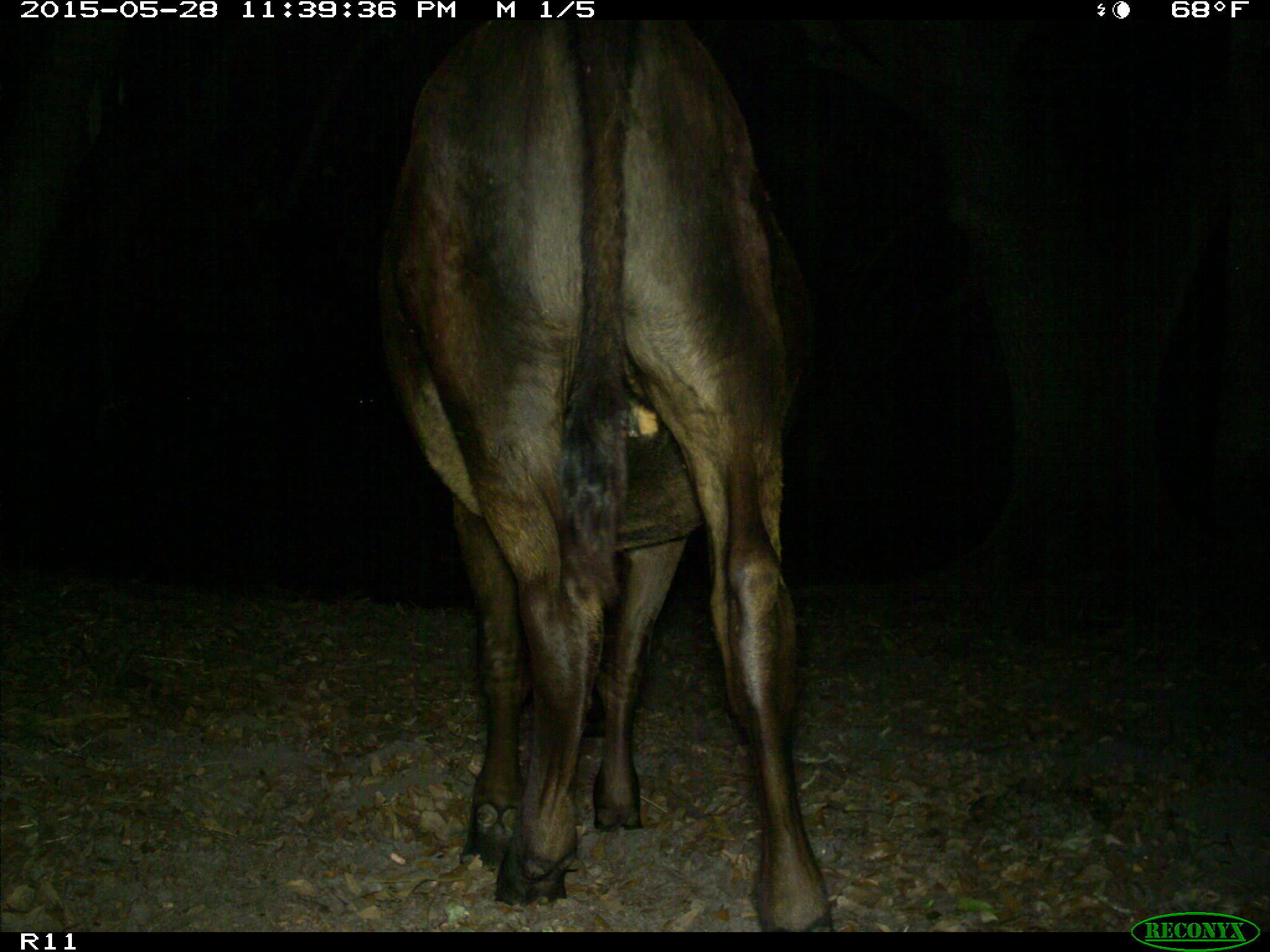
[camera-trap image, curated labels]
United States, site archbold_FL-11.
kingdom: Animalia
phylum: Chordata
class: Mammalia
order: Artiodactyla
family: Bovidae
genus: Bos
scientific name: Bos taurus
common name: domestic cow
Bos taurus (domestic cow).